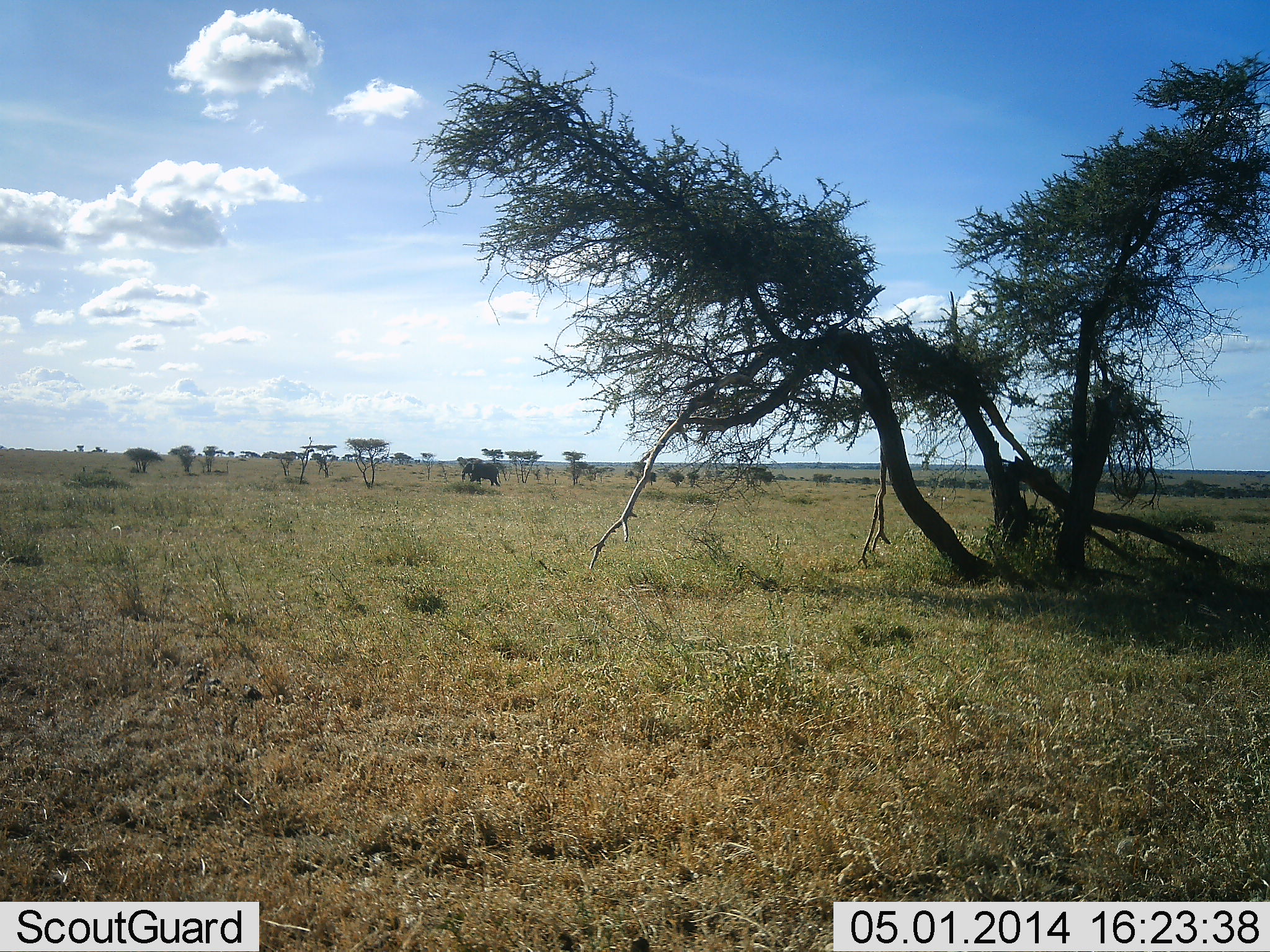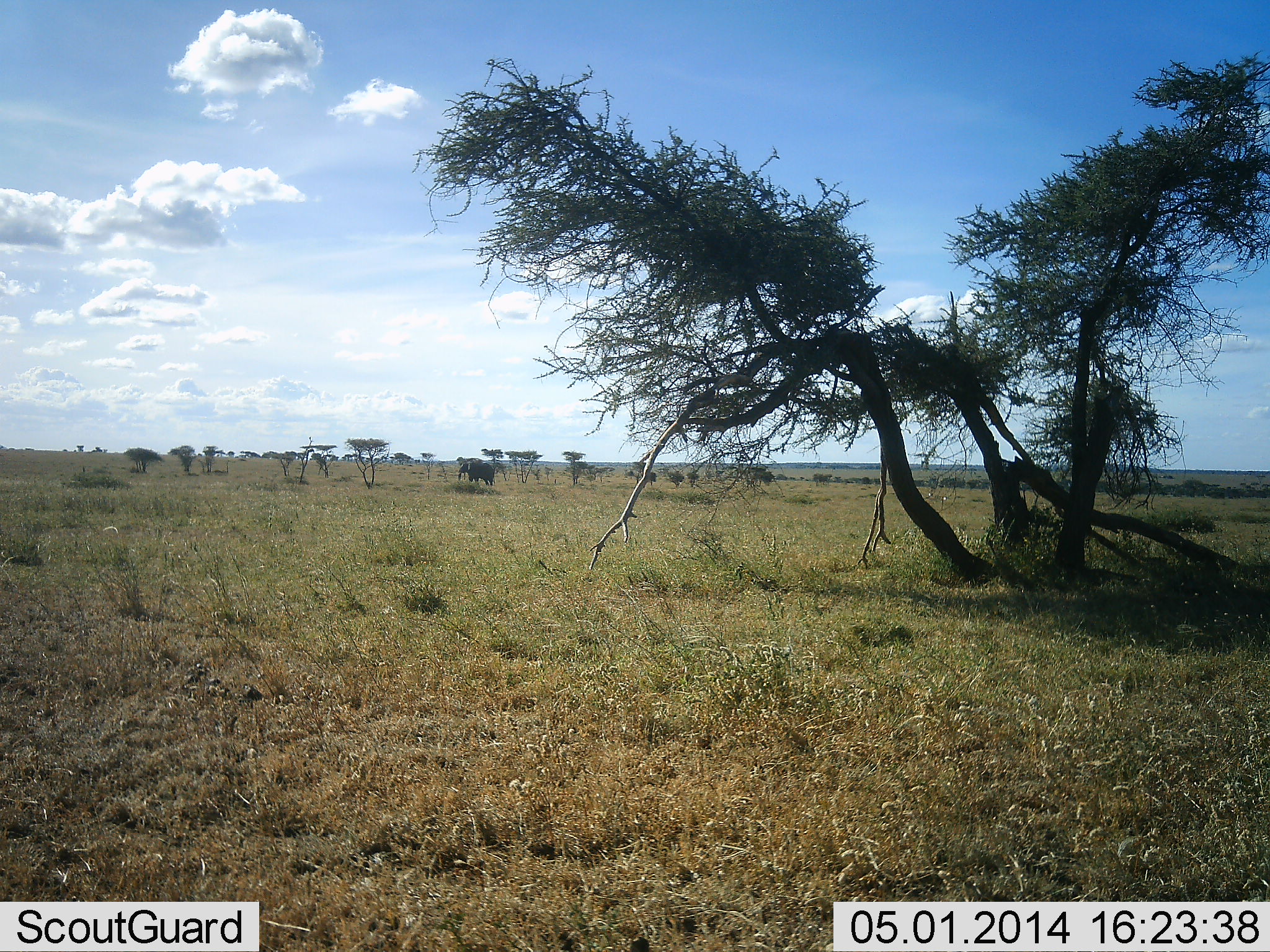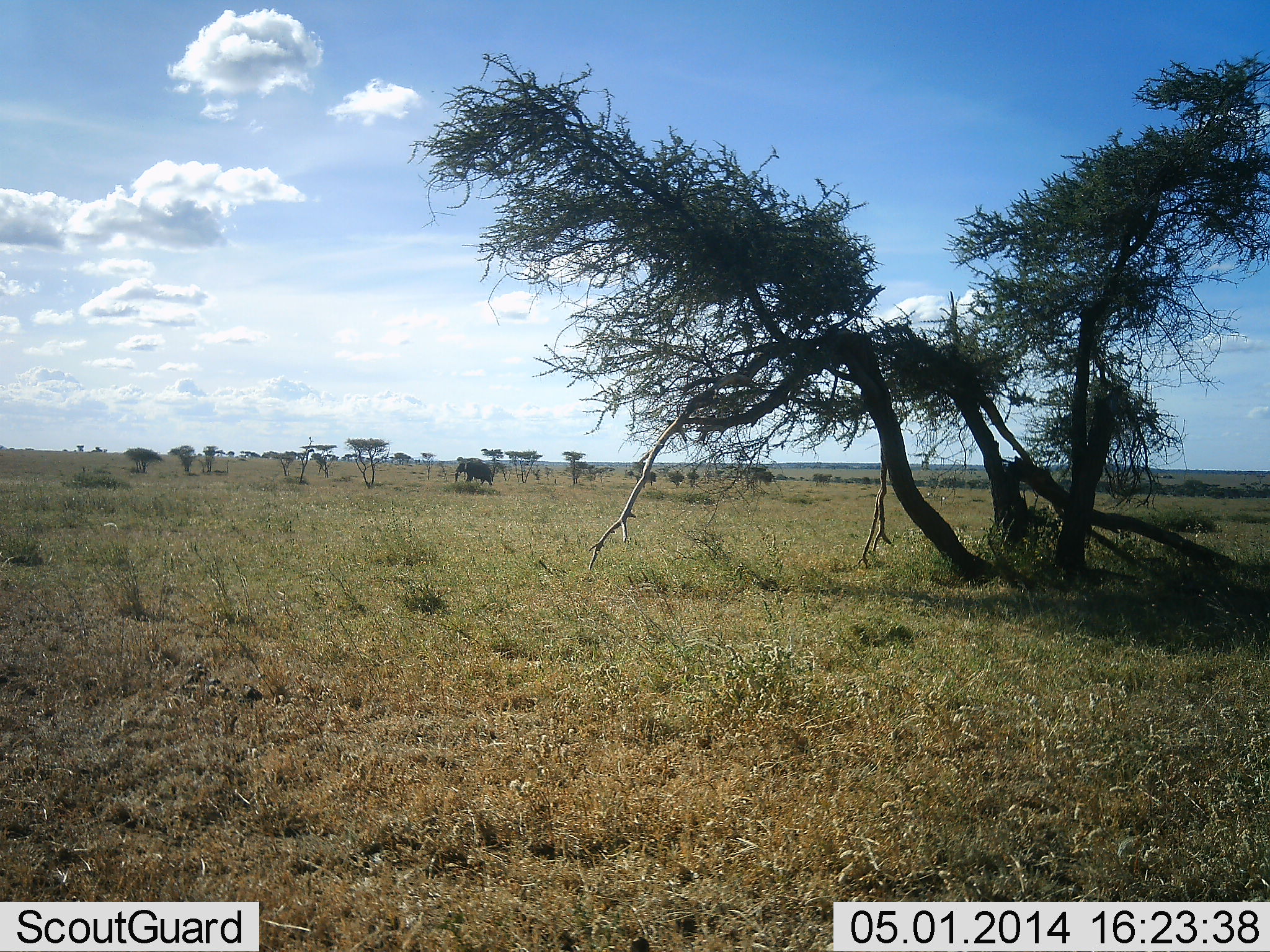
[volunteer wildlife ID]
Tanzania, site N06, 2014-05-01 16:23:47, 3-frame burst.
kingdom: Animalia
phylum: Chordata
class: Mammalia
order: Proboscidea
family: Elephantidae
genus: Loxodonta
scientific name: Loxodonta africana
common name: african bush elephant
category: elephant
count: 1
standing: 0%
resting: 0%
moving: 100%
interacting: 0%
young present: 0%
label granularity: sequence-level